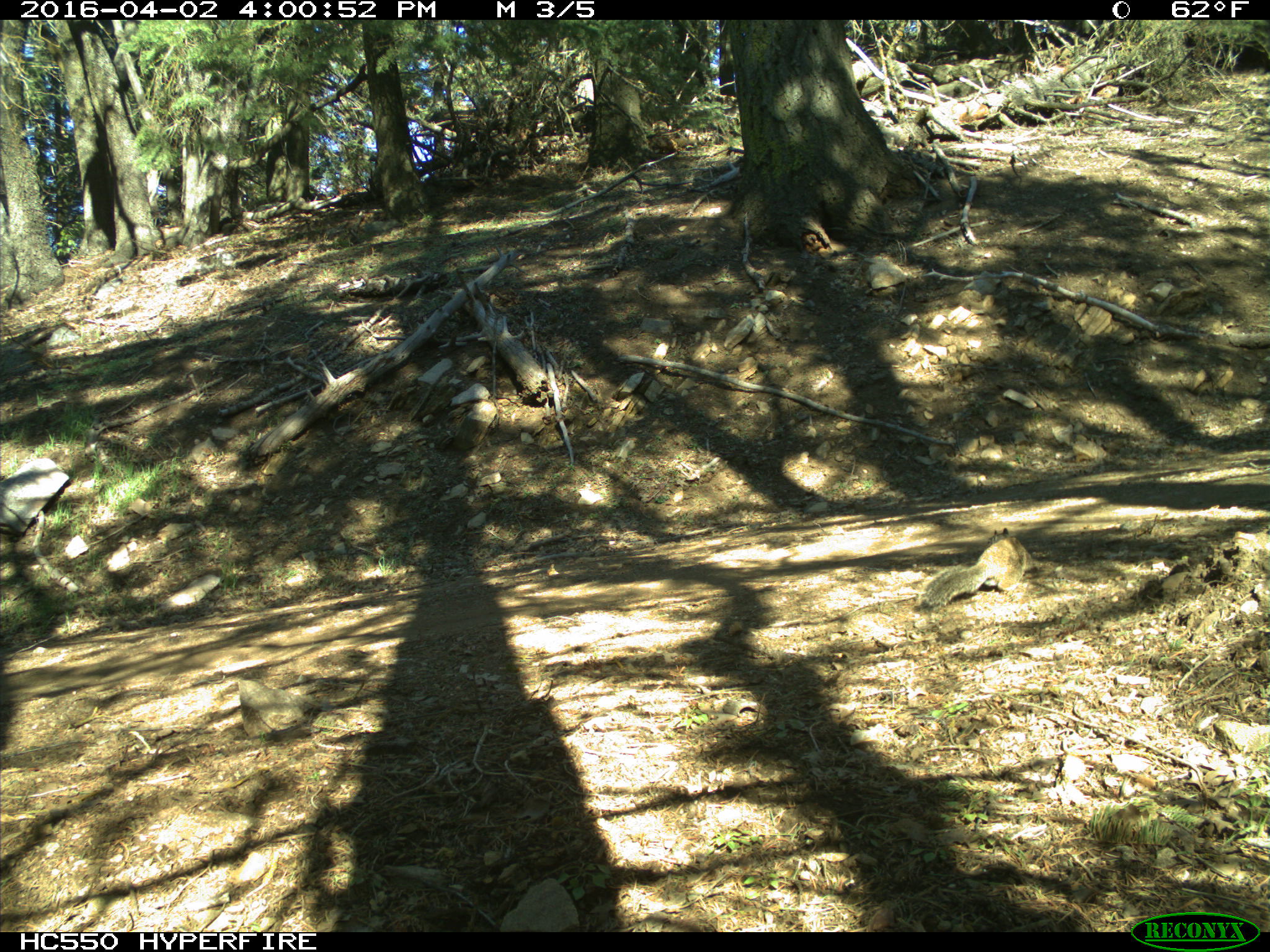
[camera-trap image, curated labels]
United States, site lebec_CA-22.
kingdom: Animalia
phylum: Chordata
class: Mammalia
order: Rodentia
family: Sciuridae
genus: Otospermophilus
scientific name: Otospermophilus beecheyi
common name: california ground squirrel